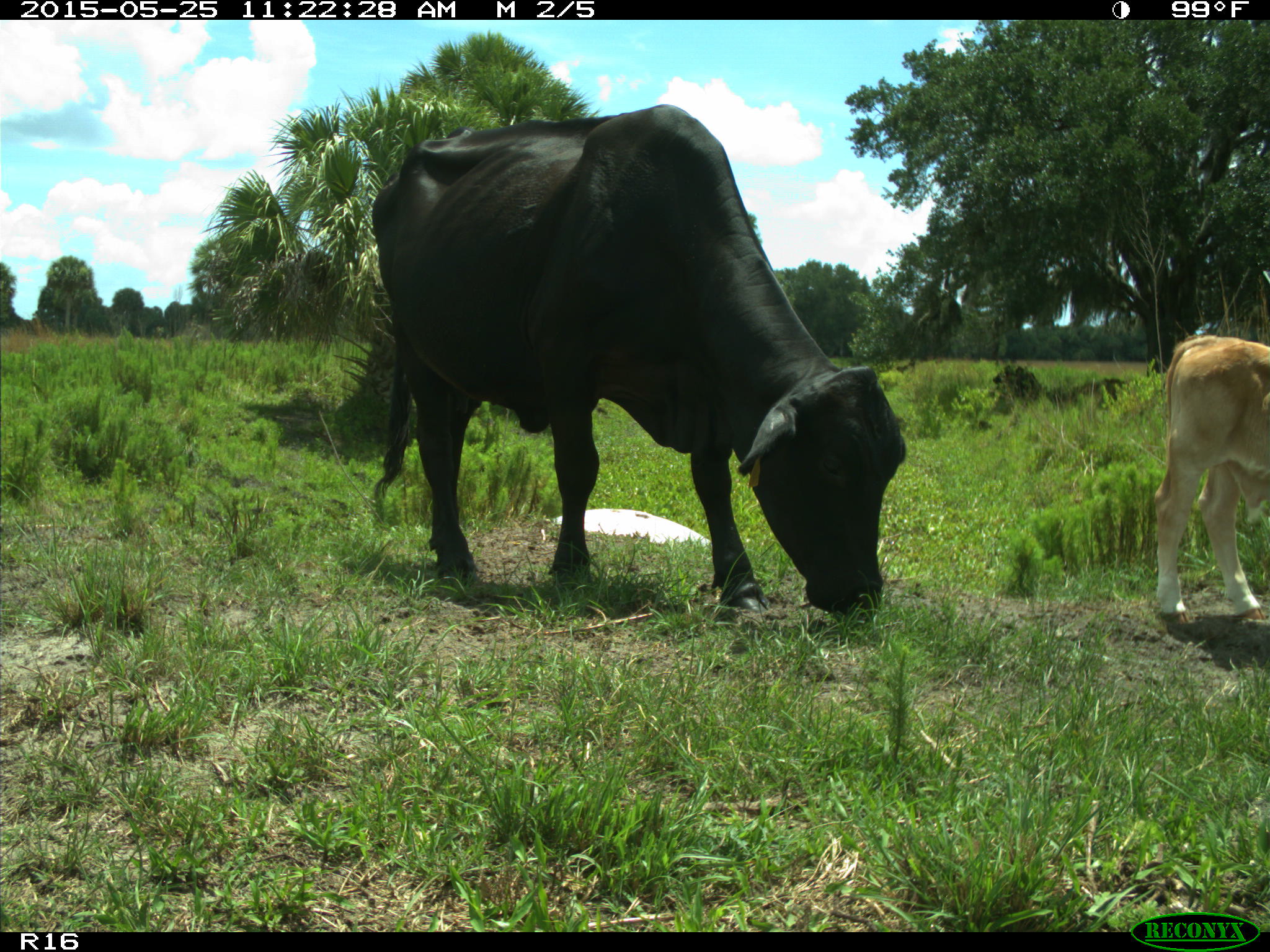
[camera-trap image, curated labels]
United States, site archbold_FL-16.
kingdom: Animalia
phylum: Chordata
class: Mammalia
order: Artiodactyla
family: Bovidae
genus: Bos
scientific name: Bos taurus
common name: domestic cow